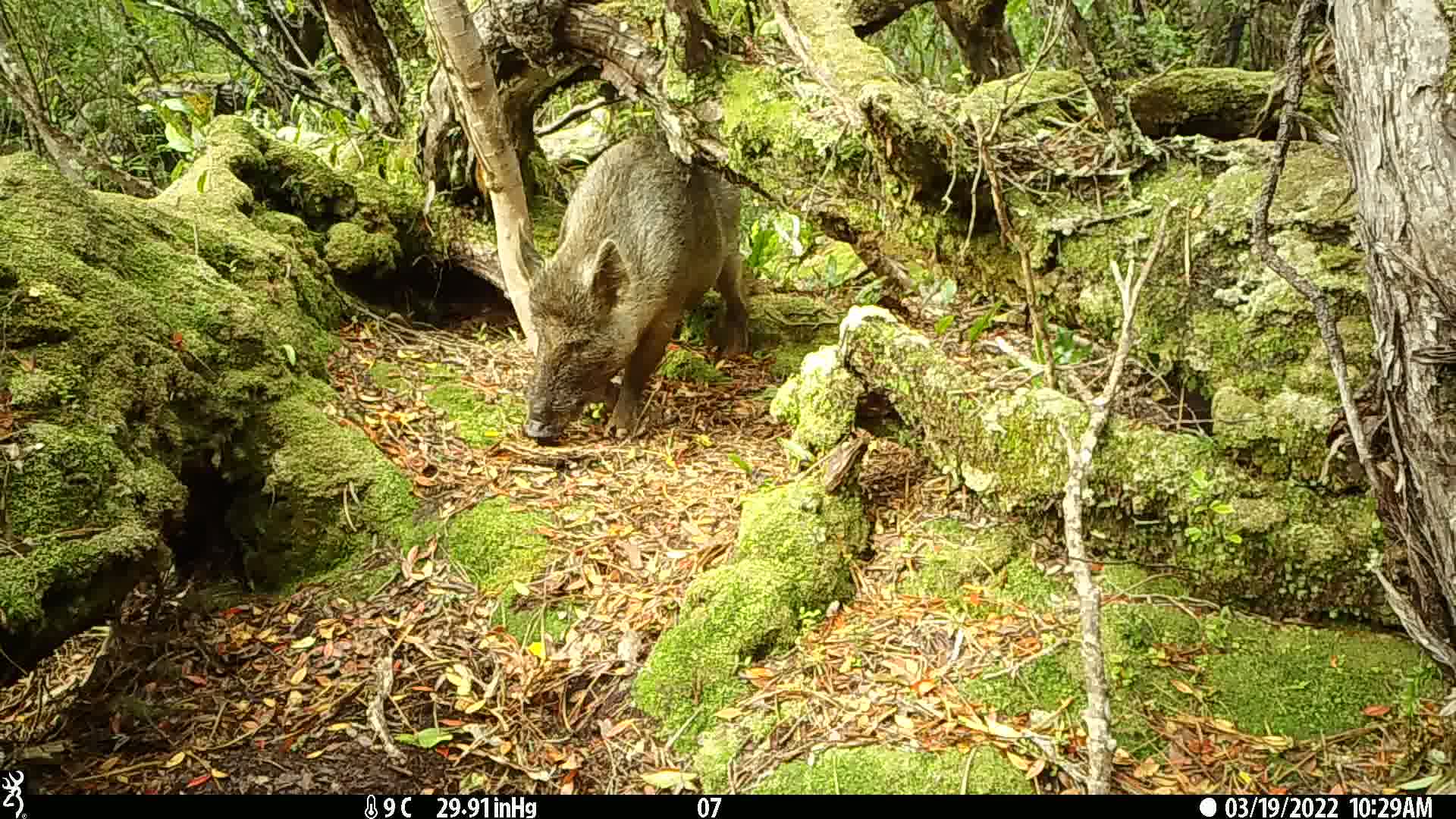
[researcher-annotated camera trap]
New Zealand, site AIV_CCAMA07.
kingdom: Animalia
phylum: Chordata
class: Mammalia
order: Artiodactyla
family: Suidae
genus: Sus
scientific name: Sus scrofa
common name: pig